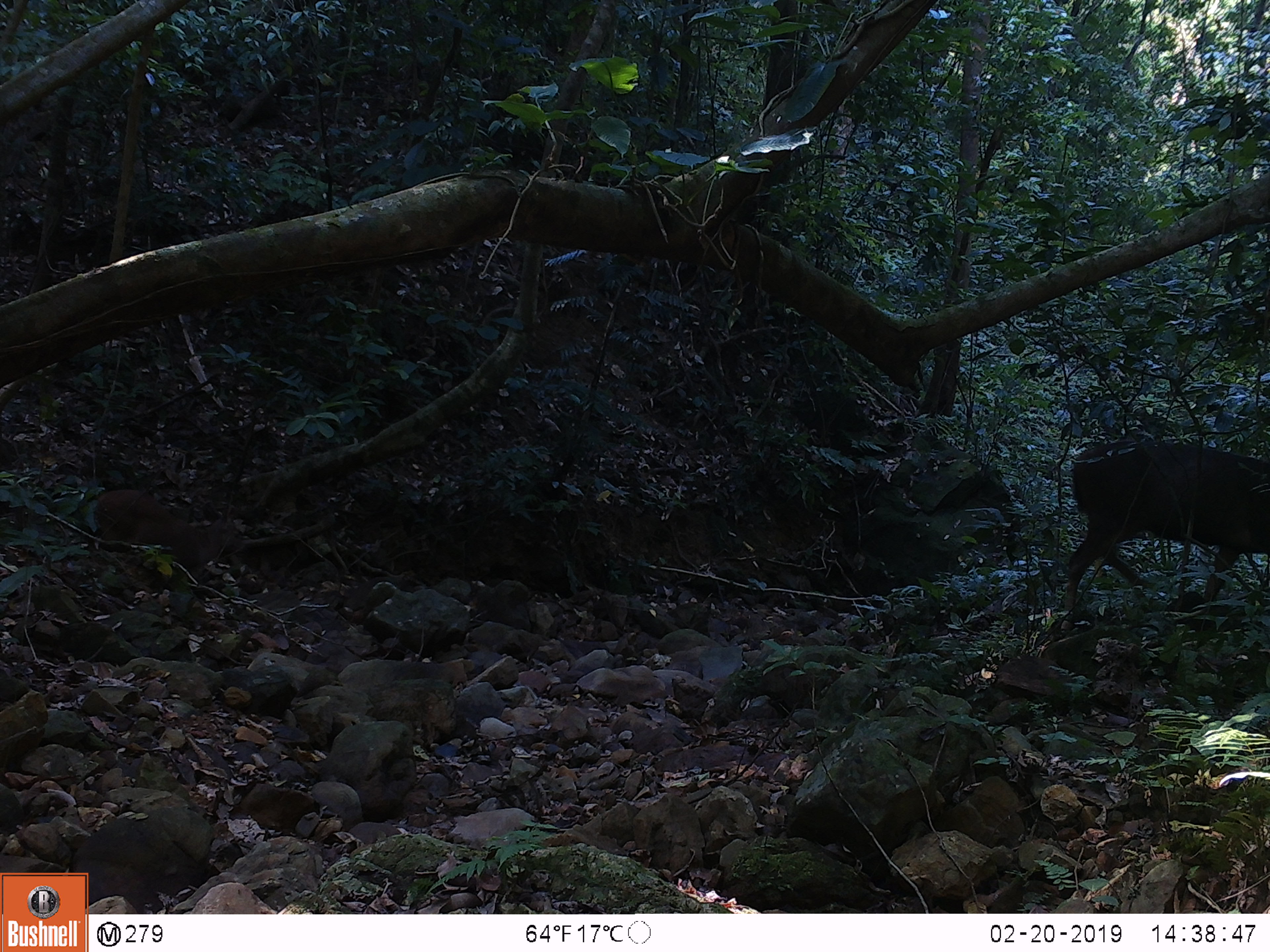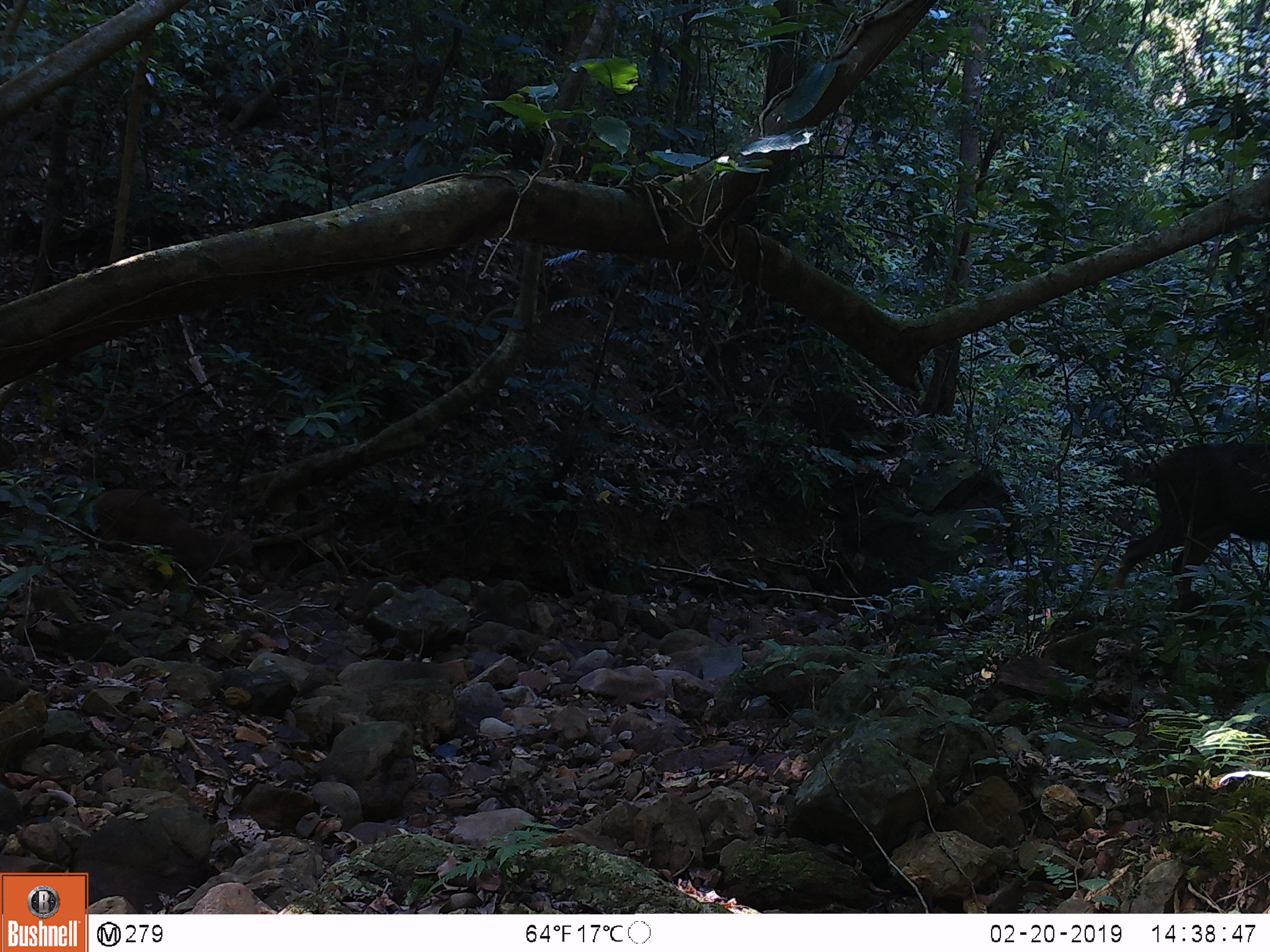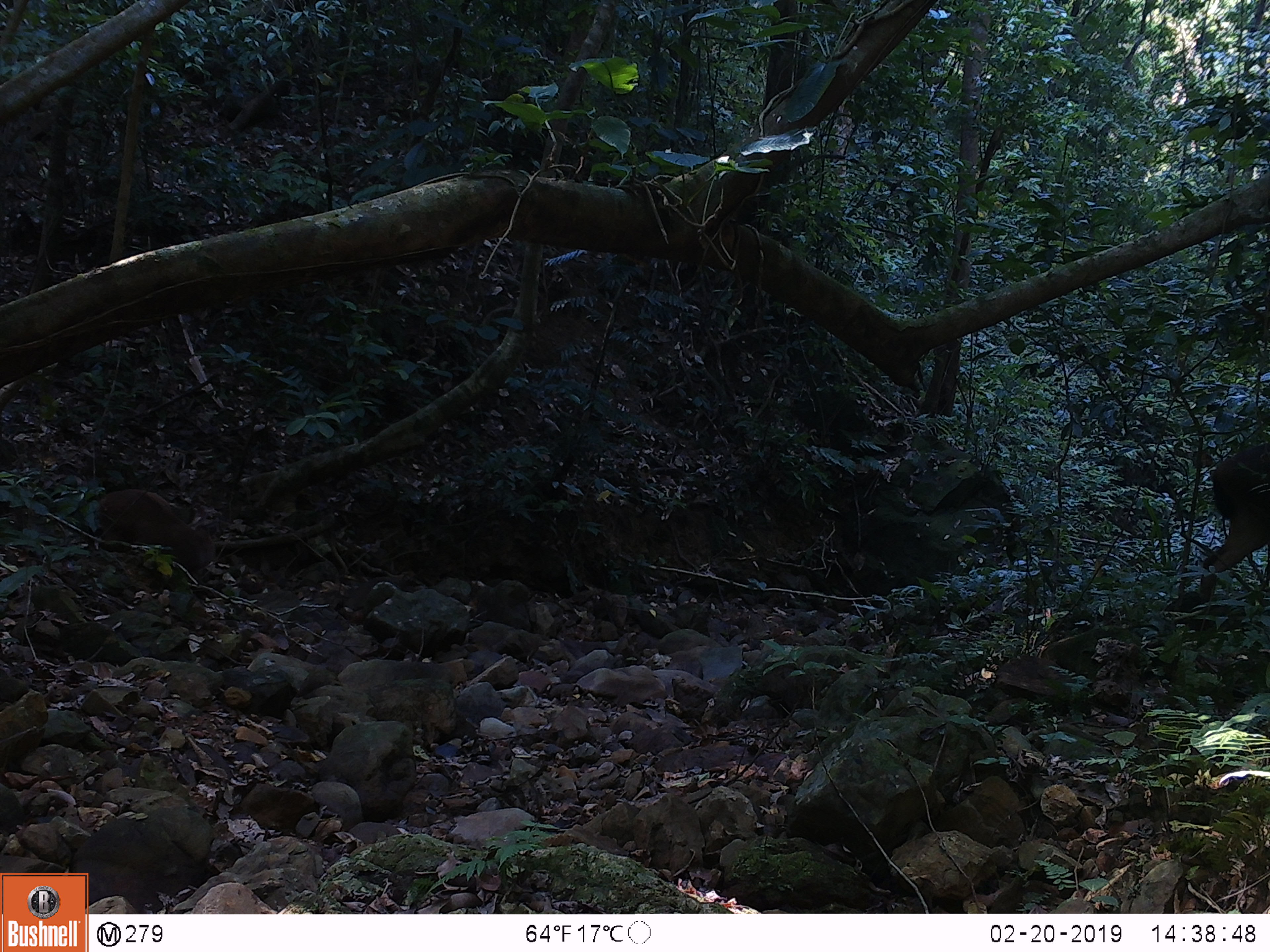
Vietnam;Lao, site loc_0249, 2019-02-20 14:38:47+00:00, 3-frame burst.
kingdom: Animalia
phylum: Chordata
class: Mammalia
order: Artiodactyla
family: Cervidae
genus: Rusa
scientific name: Rusa unicolor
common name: sambar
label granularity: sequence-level